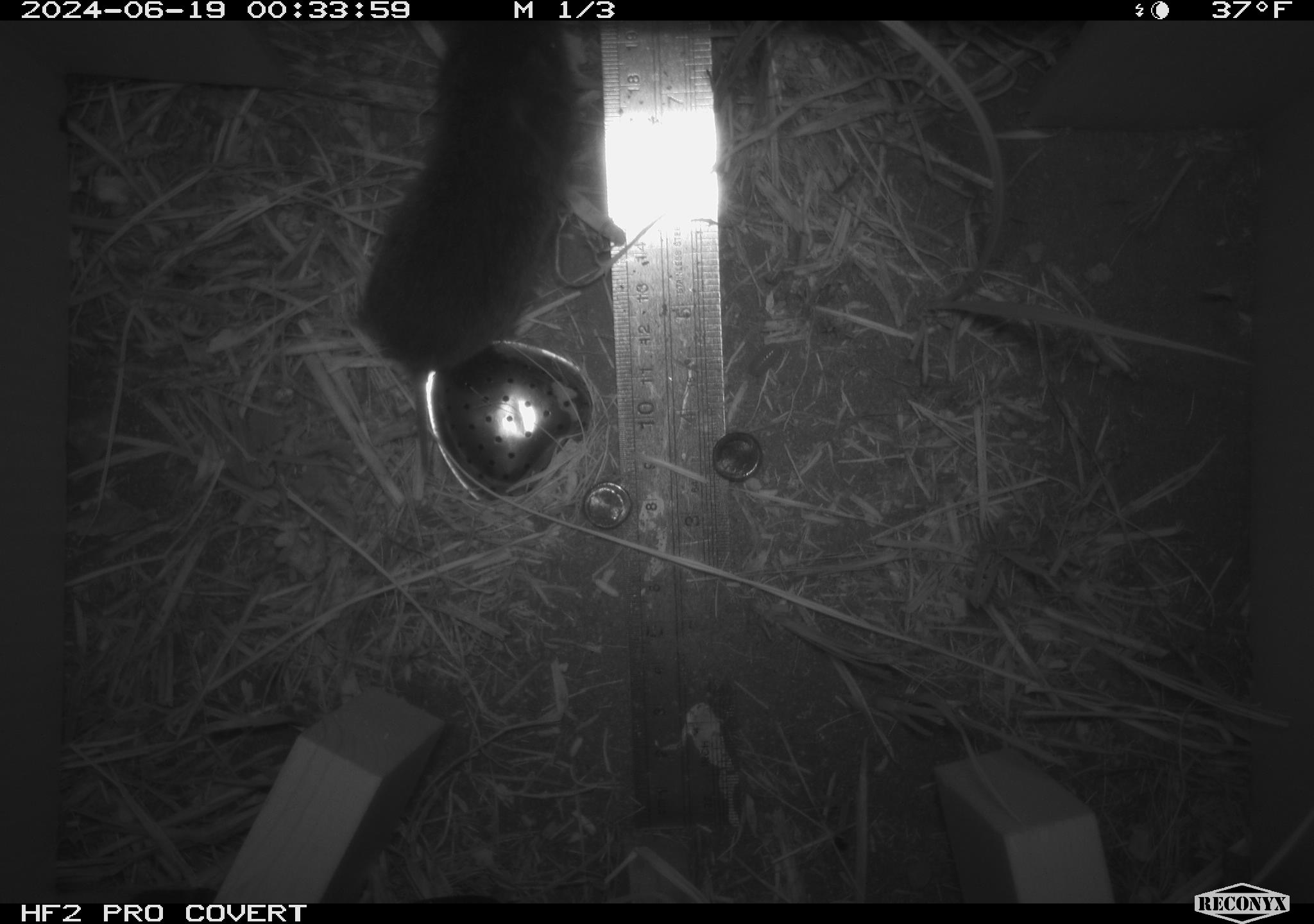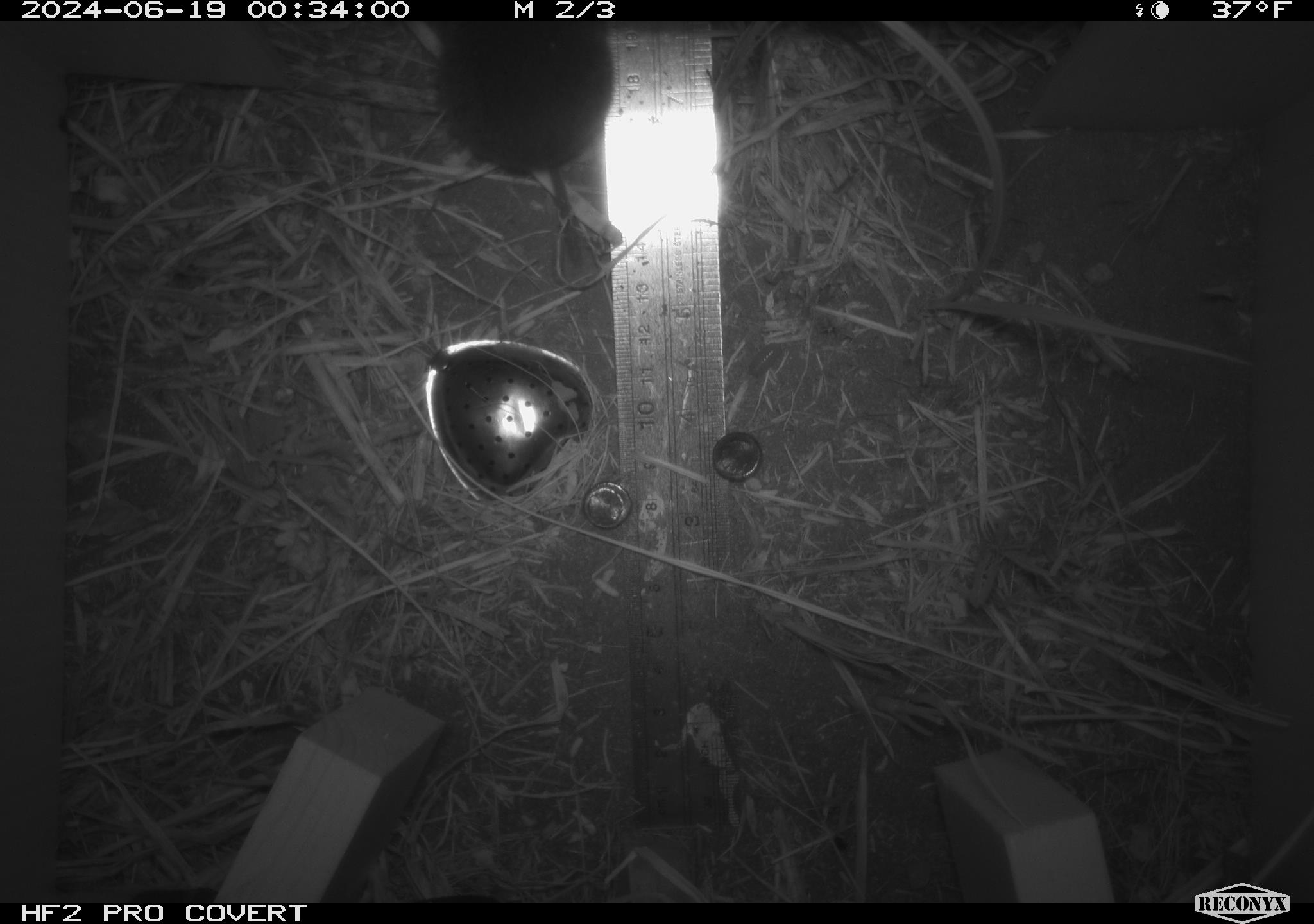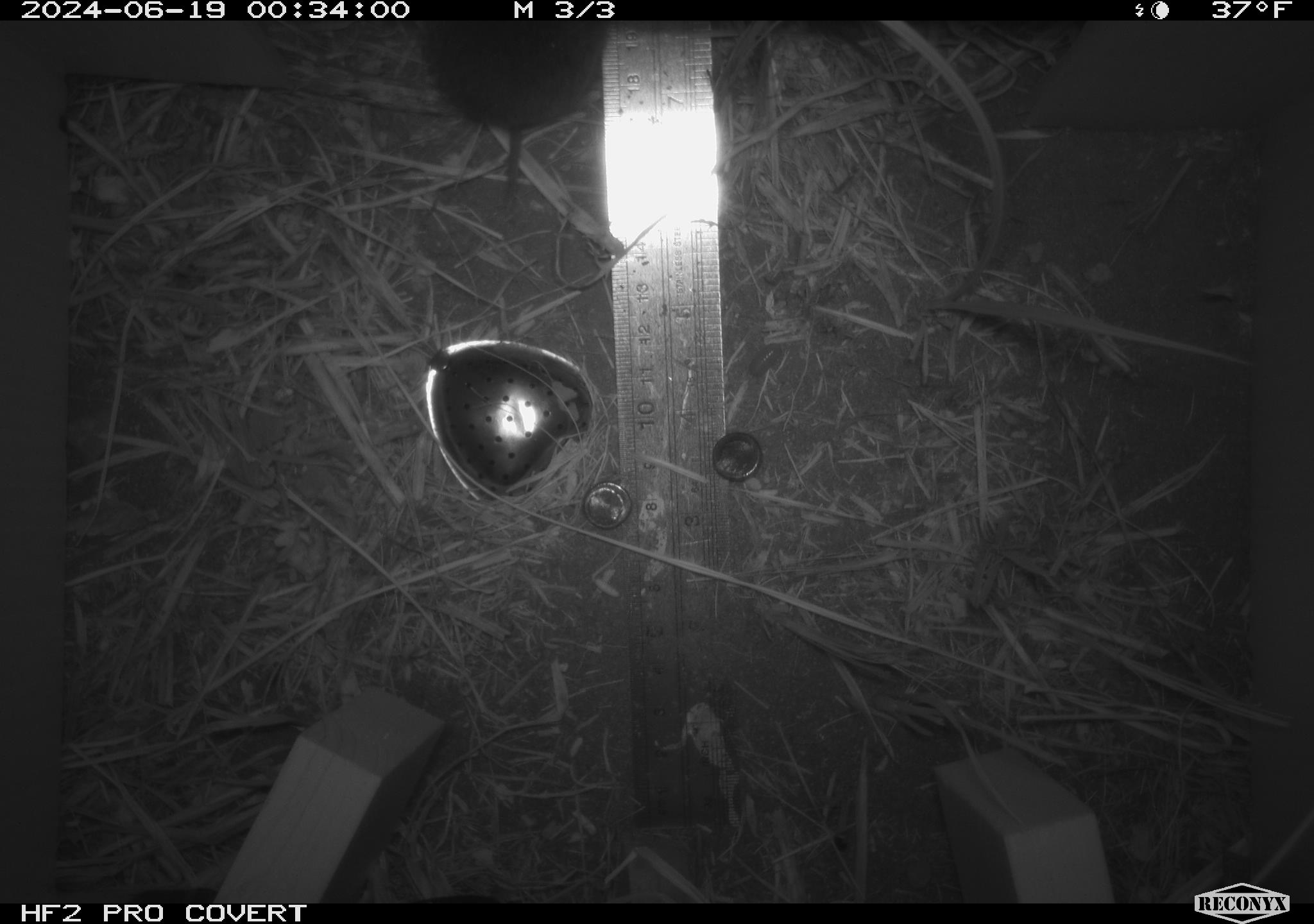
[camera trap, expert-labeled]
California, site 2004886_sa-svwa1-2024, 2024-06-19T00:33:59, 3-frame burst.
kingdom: Animalia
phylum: Chordata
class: Mammalia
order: Rodentia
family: Cricetidae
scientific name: Arvicolinae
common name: voles, lemmings, and muskrats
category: arvicolinae subfamily